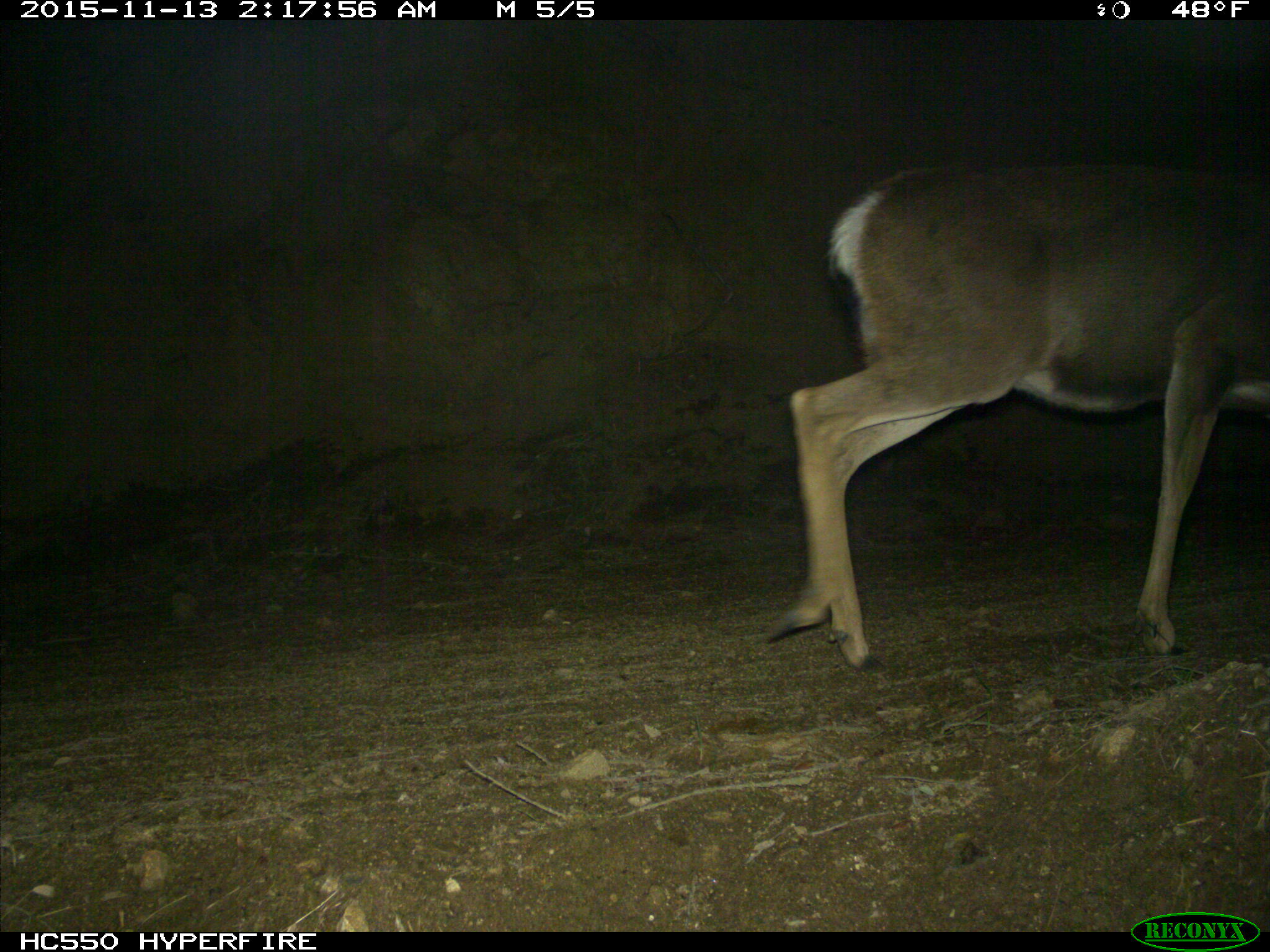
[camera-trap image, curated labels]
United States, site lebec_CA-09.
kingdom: Animalia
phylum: Chordata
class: Mammalia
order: Artiodactyla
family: Cervidae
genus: Odocoileus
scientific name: Odocoileus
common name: deer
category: unidentified deer